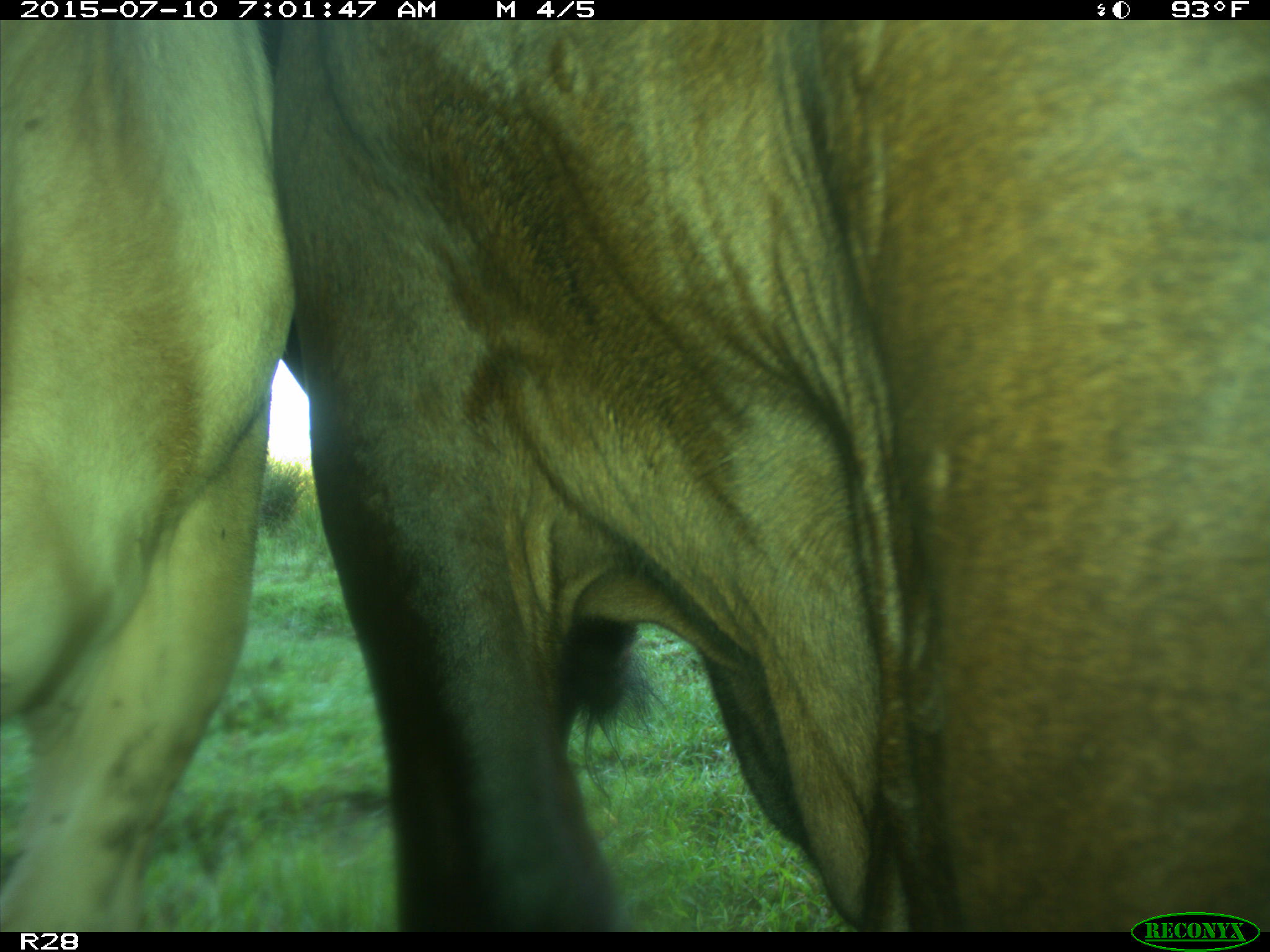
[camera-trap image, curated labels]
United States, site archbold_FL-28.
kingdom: Animalia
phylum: Chordata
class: Mammalia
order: Artiodactyla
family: Bovidae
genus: Bos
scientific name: Bos taurus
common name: domestic cow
Bos taurus (domestic cow).